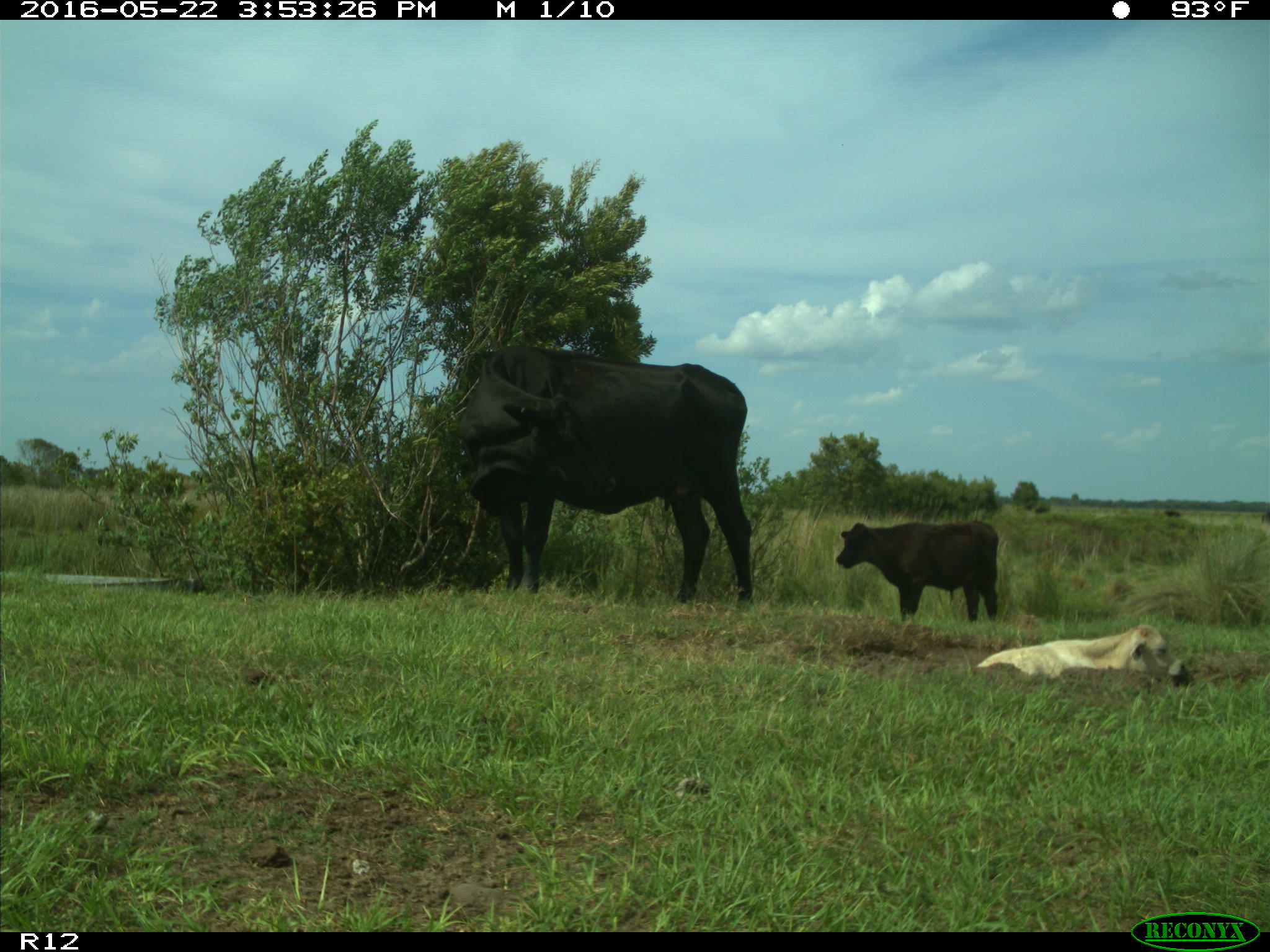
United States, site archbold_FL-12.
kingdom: Animalia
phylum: Chordata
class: Mammalia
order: Artiodactyla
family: Bovidae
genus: Bos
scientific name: Bos taurus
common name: domestic cow